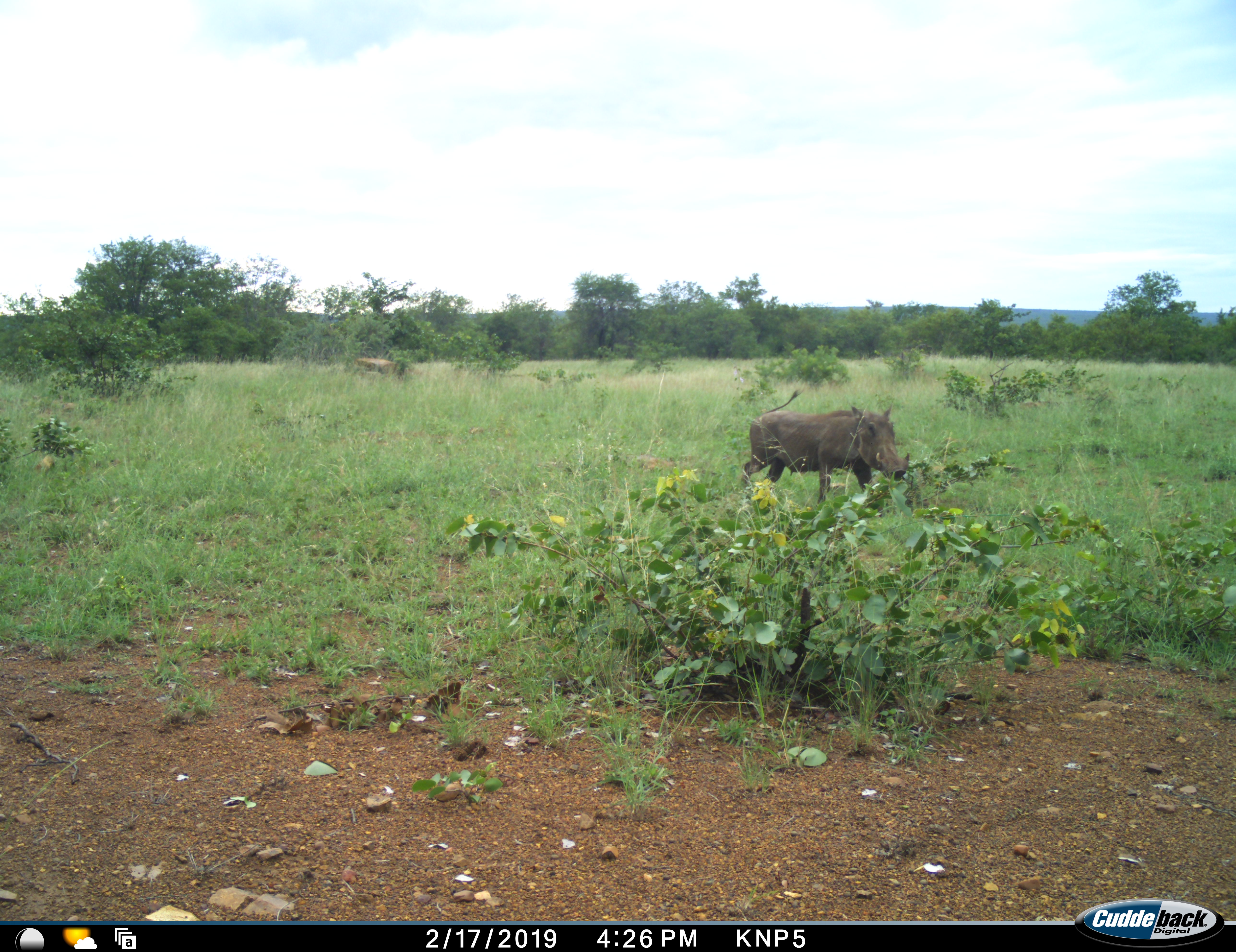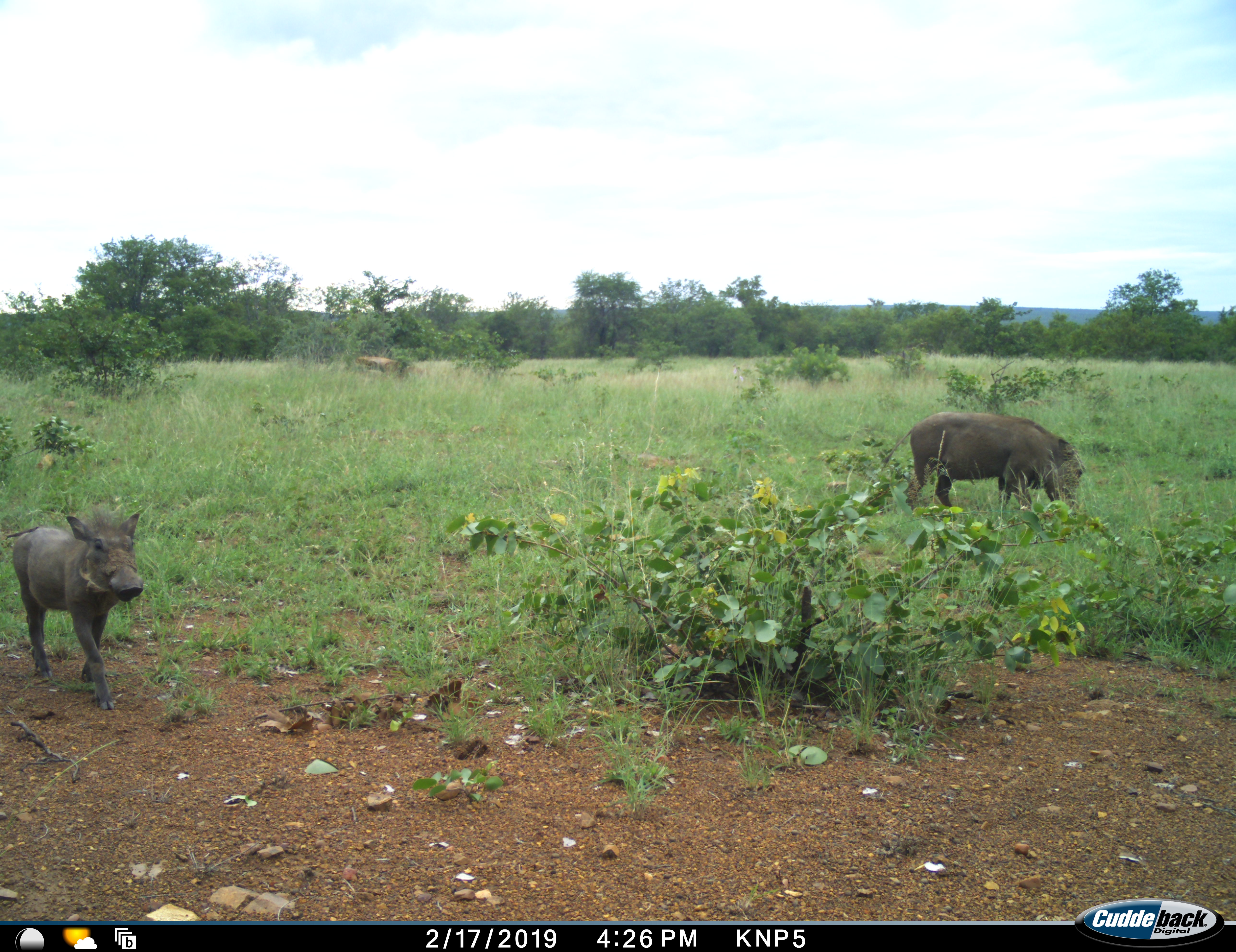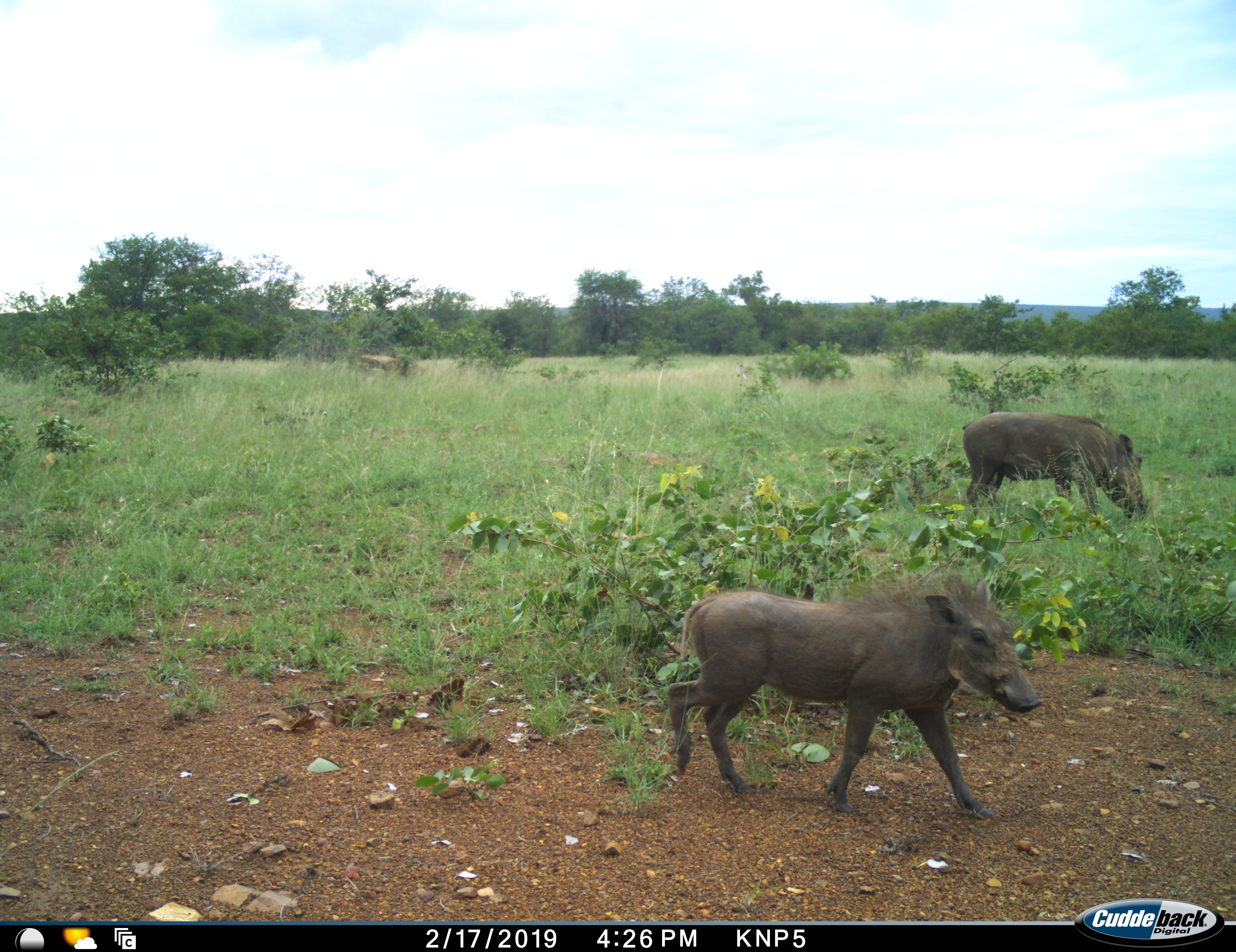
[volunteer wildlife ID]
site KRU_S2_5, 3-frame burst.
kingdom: Animalia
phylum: Chordata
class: Mammalia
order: Artiodactyla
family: Suidae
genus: Phacochoerus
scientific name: Phacochoerus africanus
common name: warthog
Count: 2.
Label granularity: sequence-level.